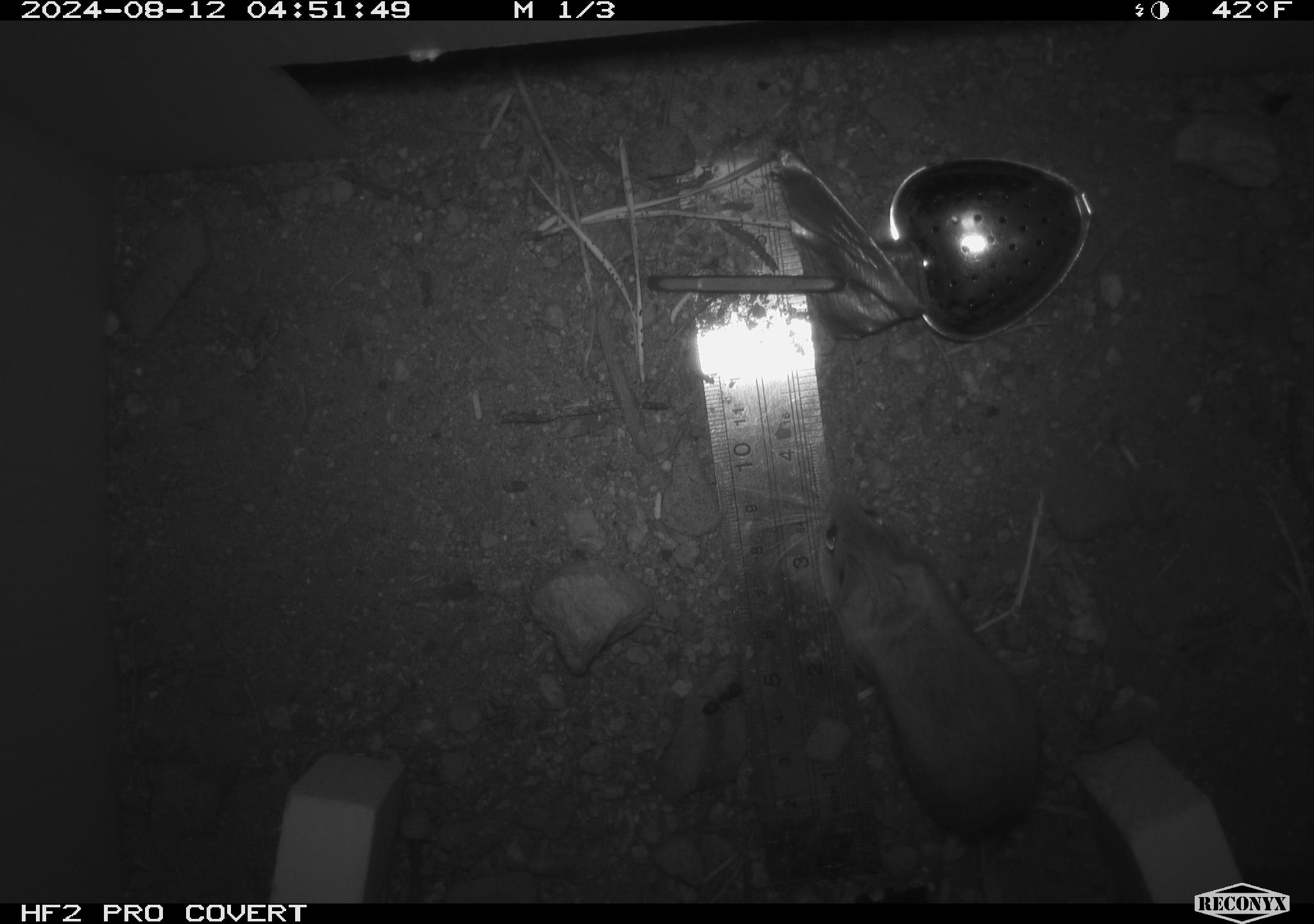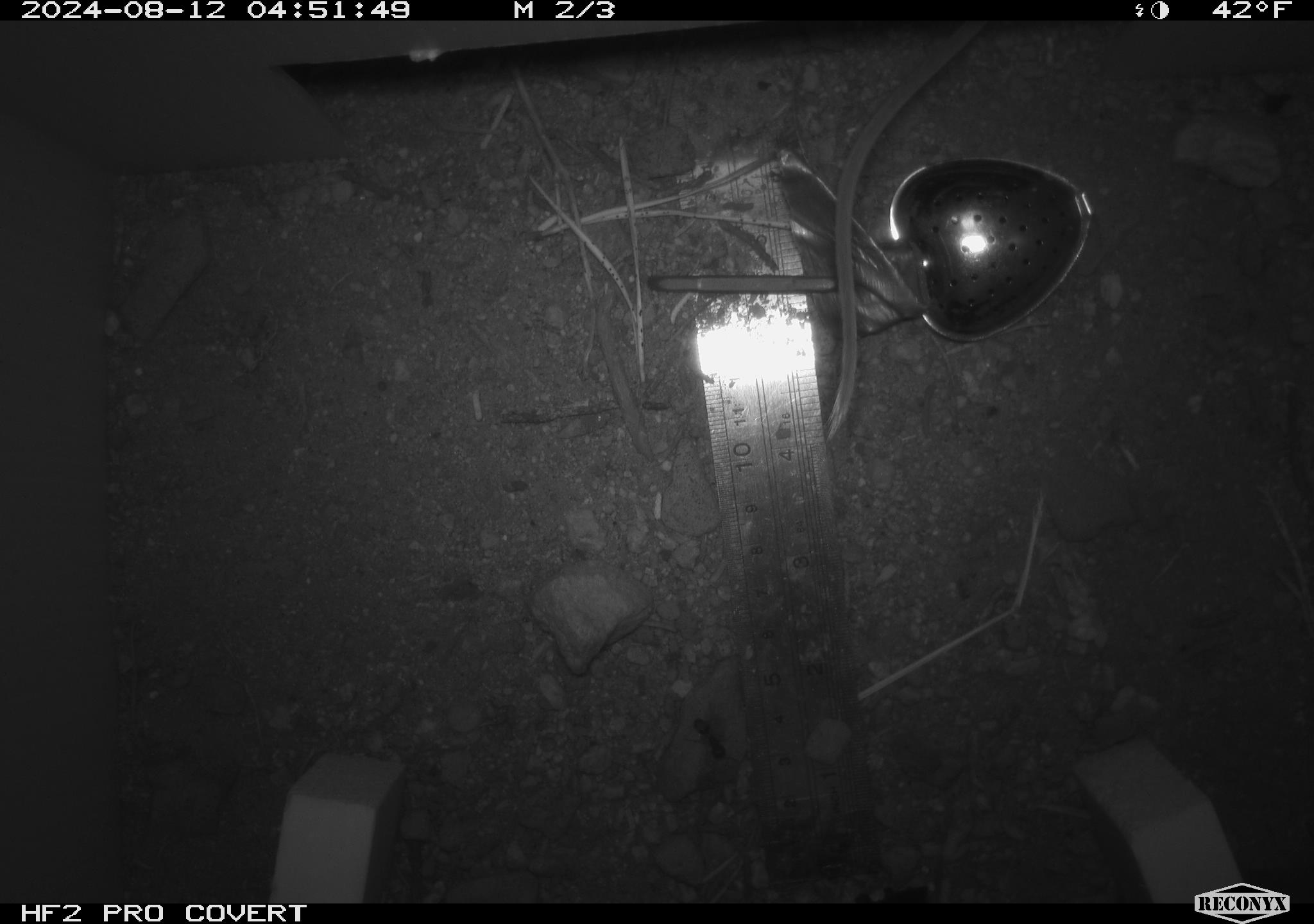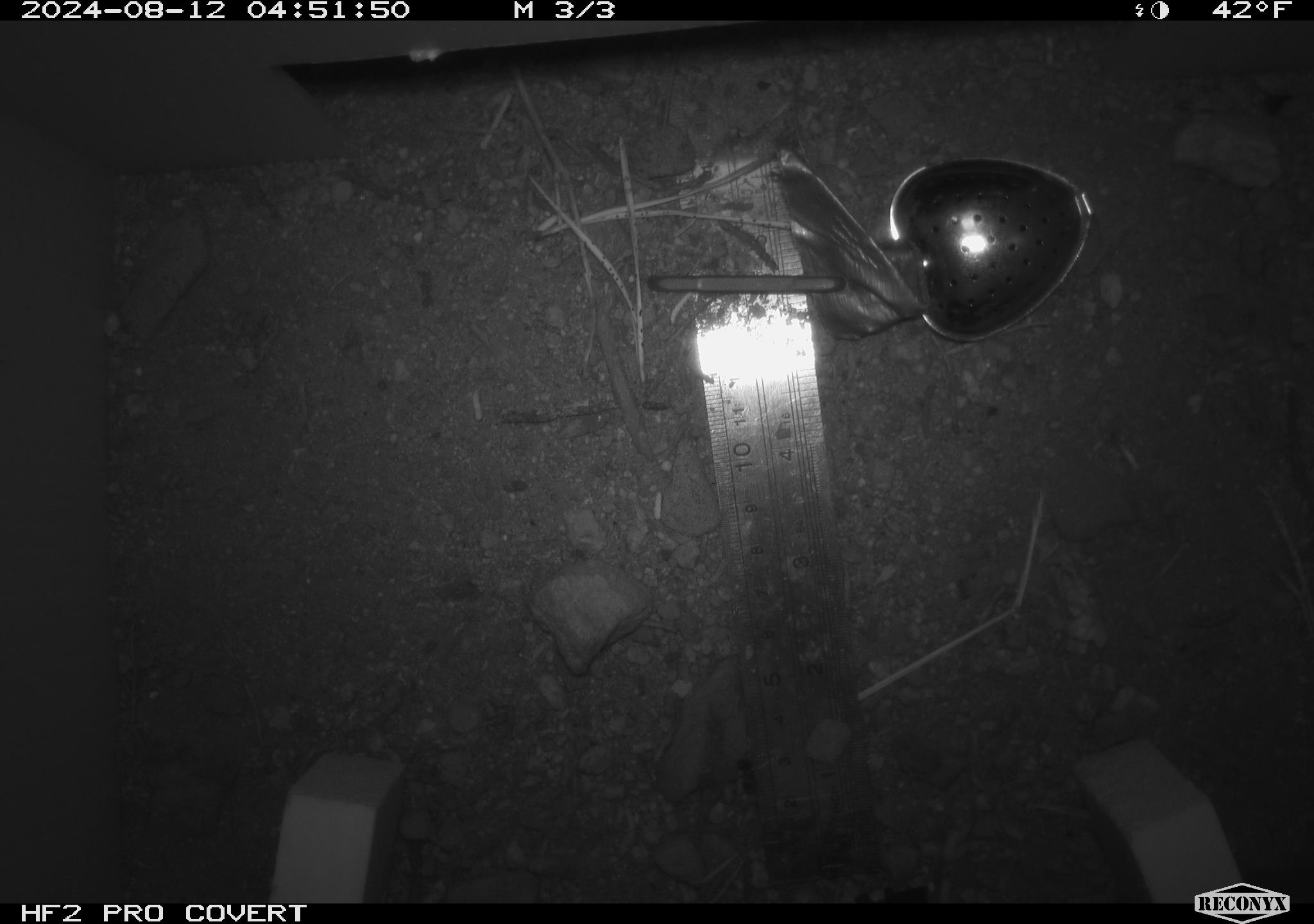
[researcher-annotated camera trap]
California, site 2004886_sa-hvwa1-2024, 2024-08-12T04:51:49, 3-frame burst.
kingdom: Animalia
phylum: Chordata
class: Mammalia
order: Rodentia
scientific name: Rodentia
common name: mouse species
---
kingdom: Animalia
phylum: Chordata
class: Mammalia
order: Rodentia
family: Sciuridae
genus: Neotamias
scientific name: Neotamias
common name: western chipmunks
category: neotamias species